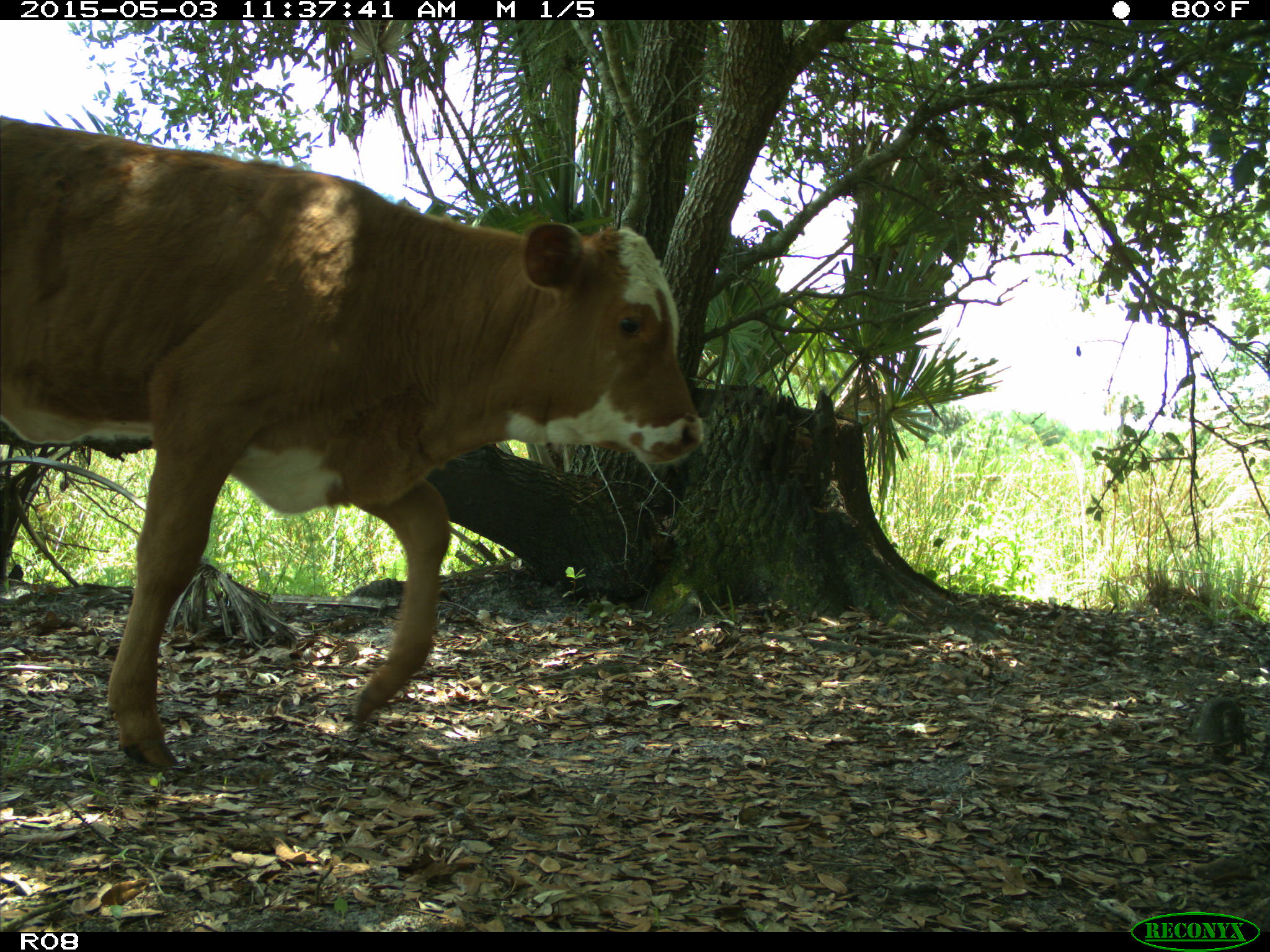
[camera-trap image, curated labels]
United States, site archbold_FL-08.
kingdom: Animalia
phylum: Chordata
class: Mammalia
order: Artiodactyla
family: Bovidae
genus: Bos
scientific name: Bos taurus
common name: domestic cow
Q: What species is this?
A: Bos taurus (domestic cow).